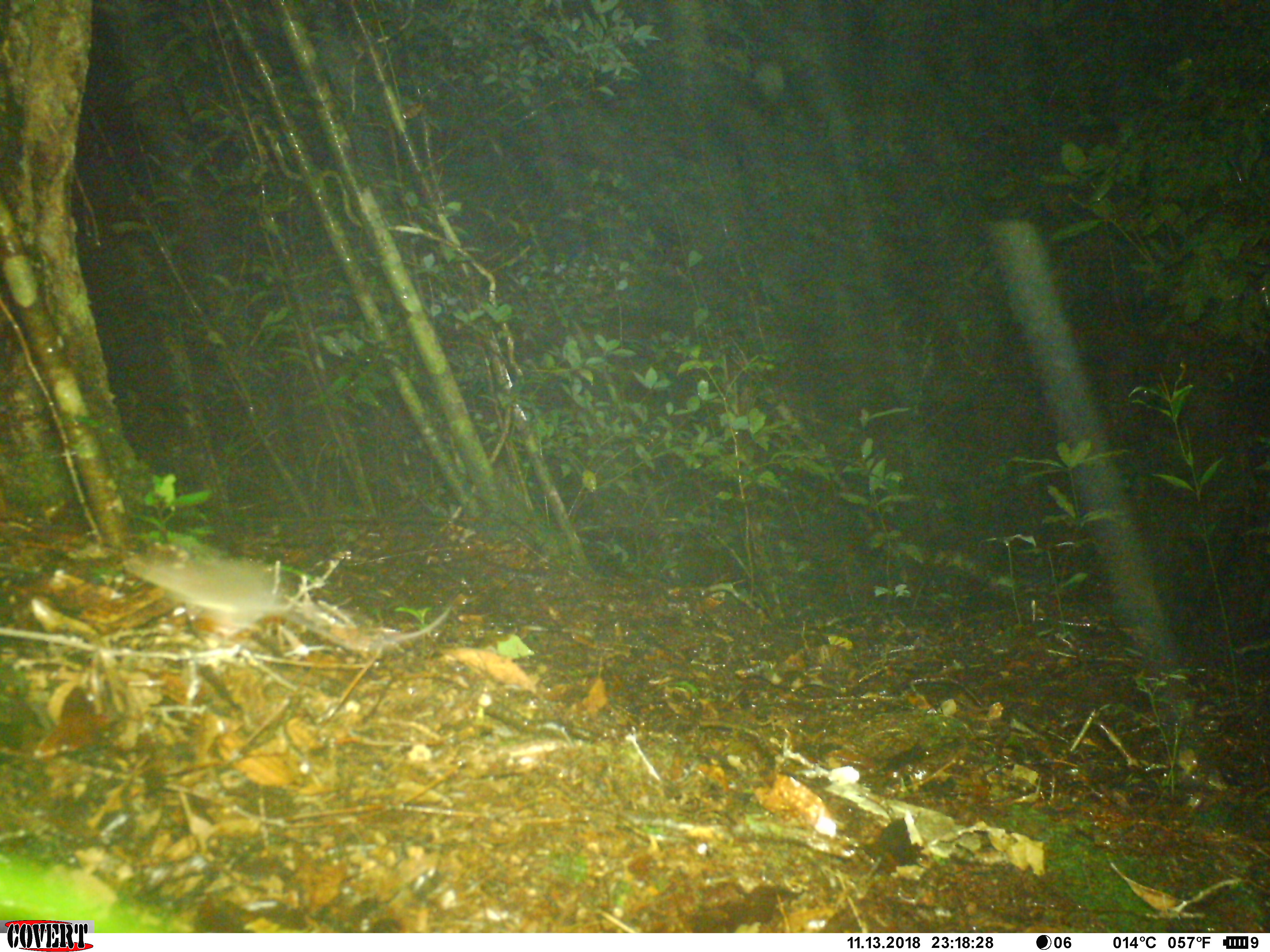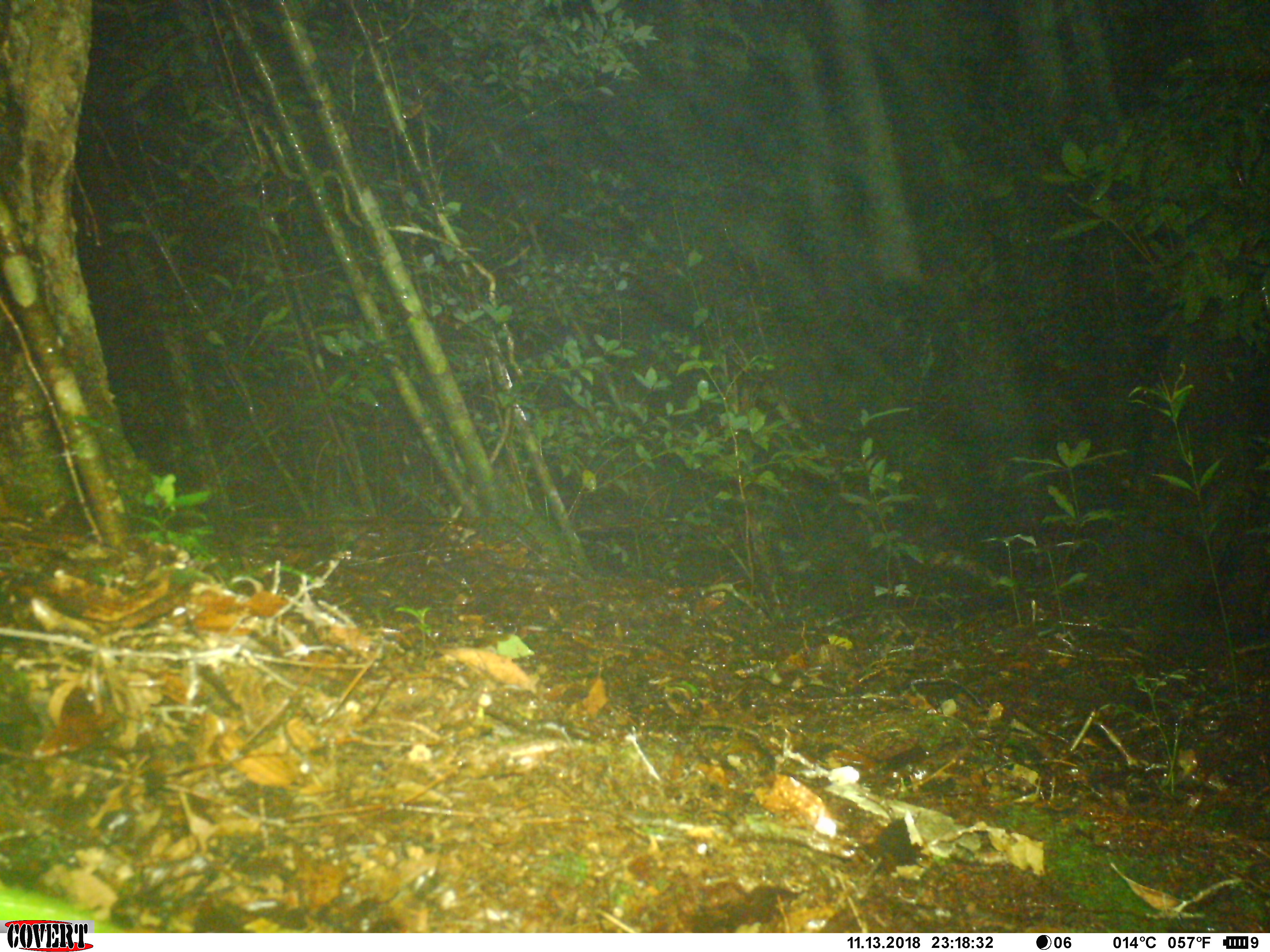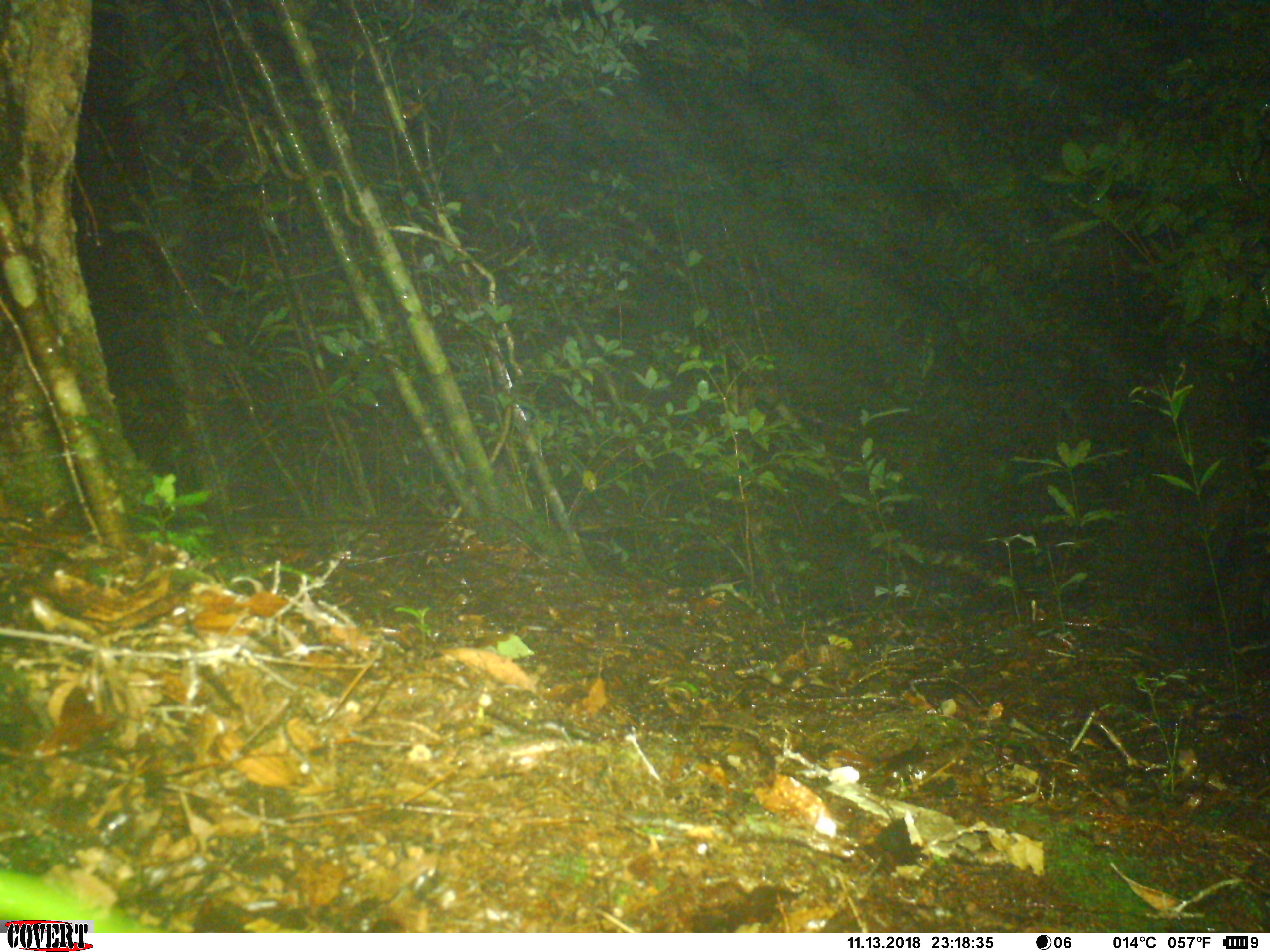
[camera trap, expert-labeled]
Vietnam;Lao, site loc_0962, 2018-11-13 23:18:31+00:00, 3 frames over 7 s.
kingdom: Animalia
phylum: Chordata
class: Mammalia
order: Rodentia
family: Muridae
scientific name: Muridae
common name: old-world mice and rats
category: unidentified murid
Unidentified murid (old-world mice and rats) (Muridae). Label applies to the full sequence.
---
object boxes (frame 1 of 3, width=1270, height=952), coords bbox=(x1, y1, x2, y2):
unidentified murid: bbox=(119, 547, 456, 653)